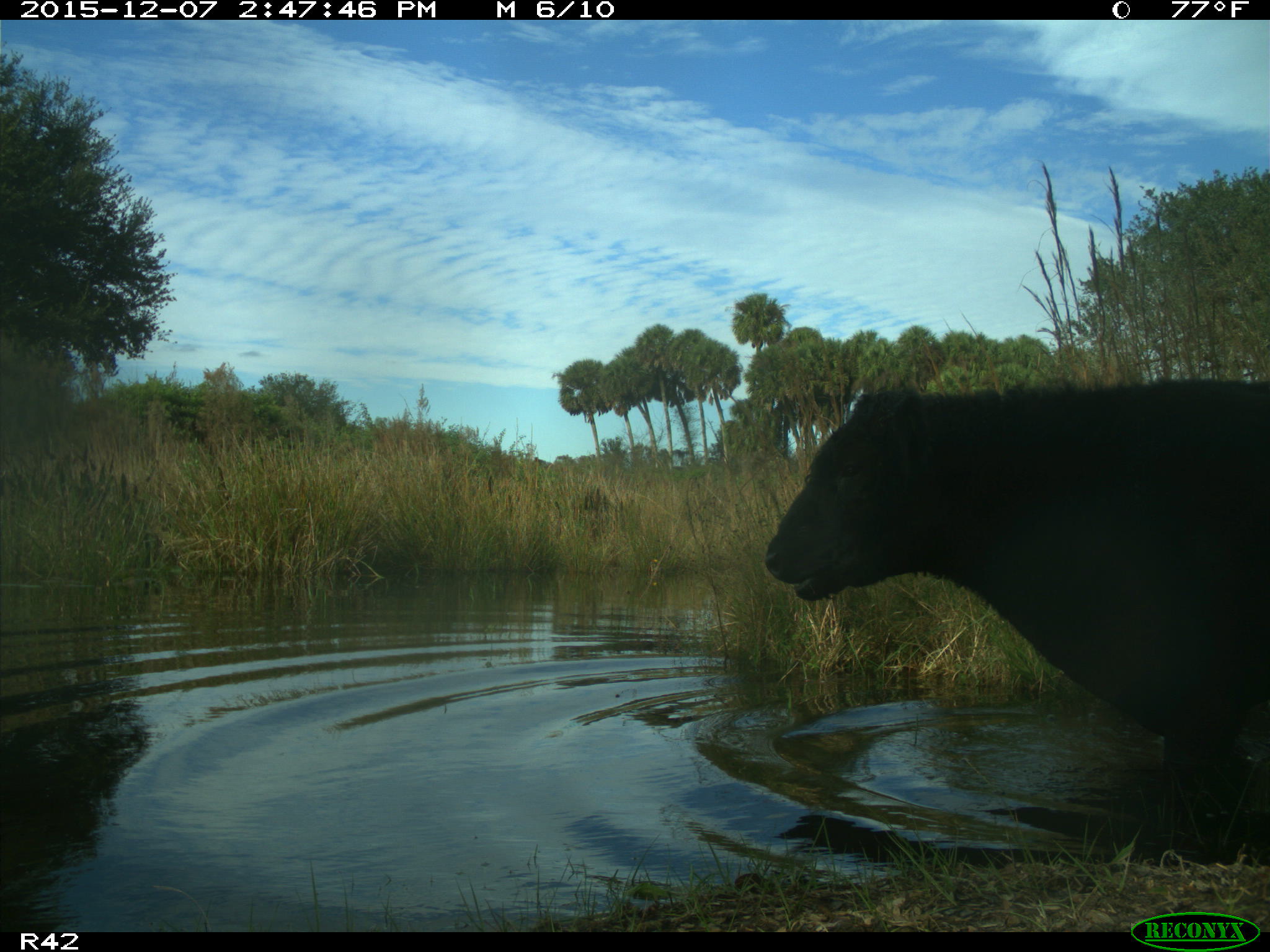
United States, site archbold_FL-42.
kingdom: Animalia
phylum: Chordata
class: Mammalia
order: Artiodactyla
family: Bovidae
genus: Bos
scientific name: Bos taurus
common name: domestic cow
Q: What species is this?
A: Bos taurus (domestic cow).